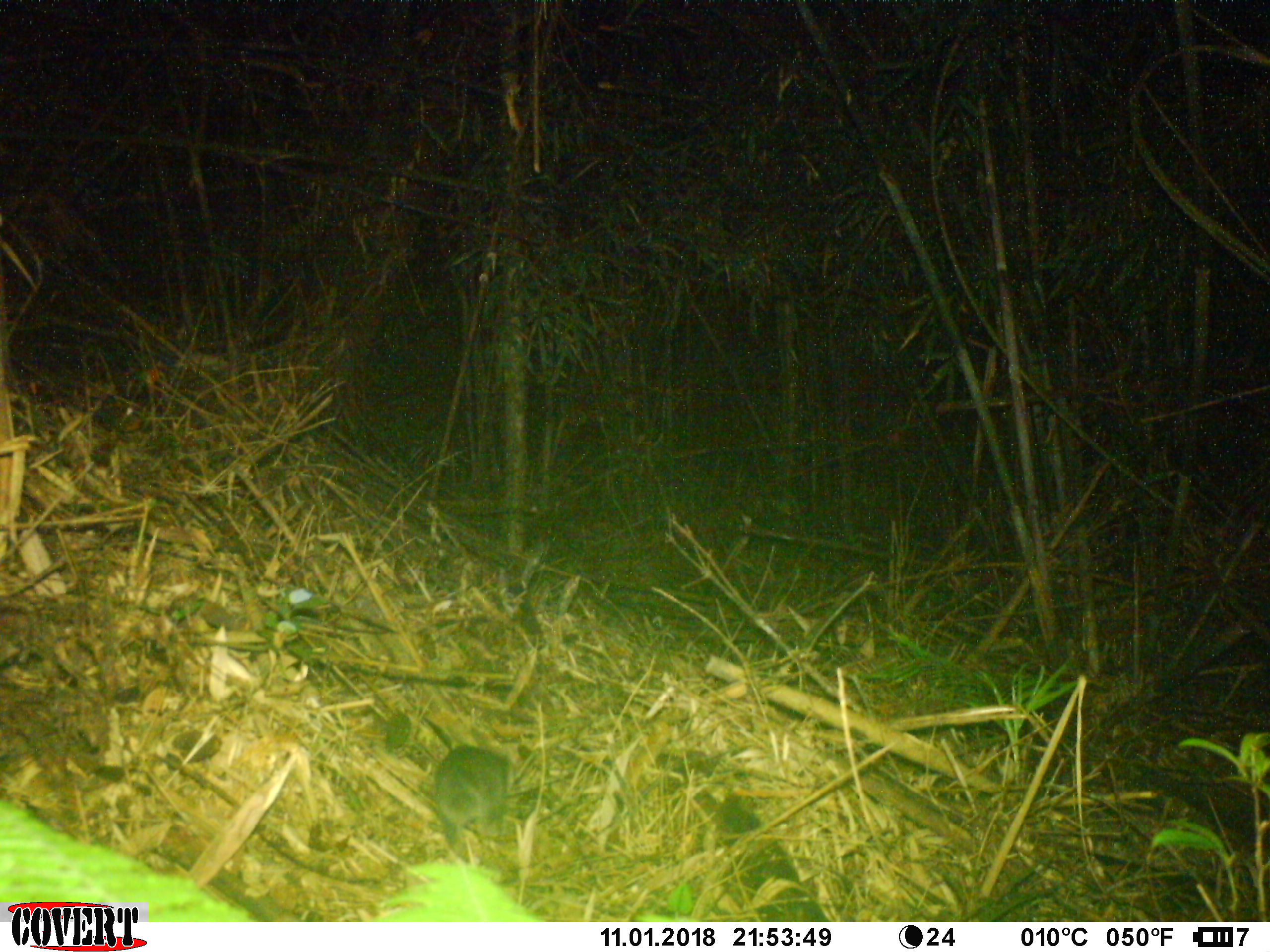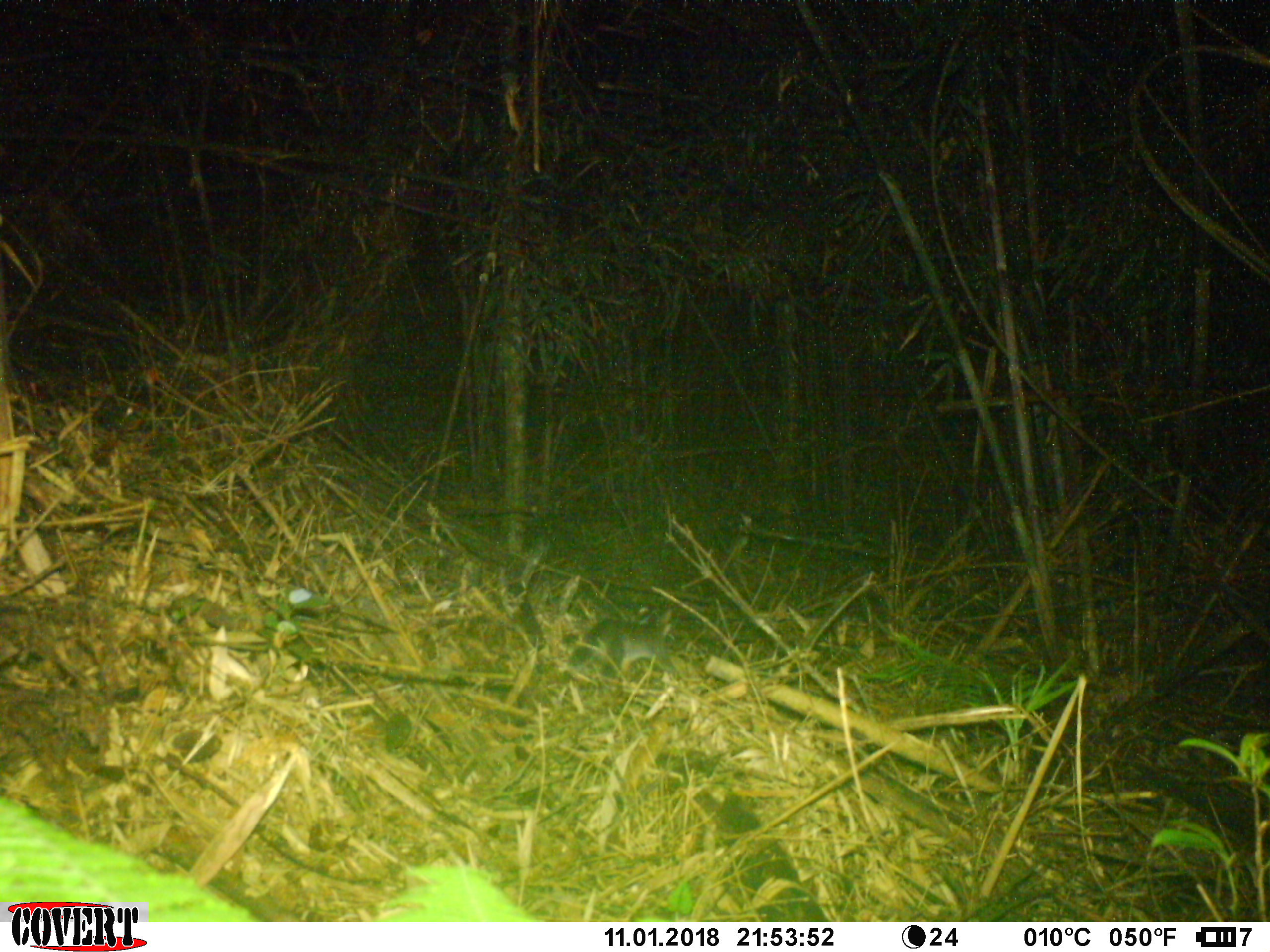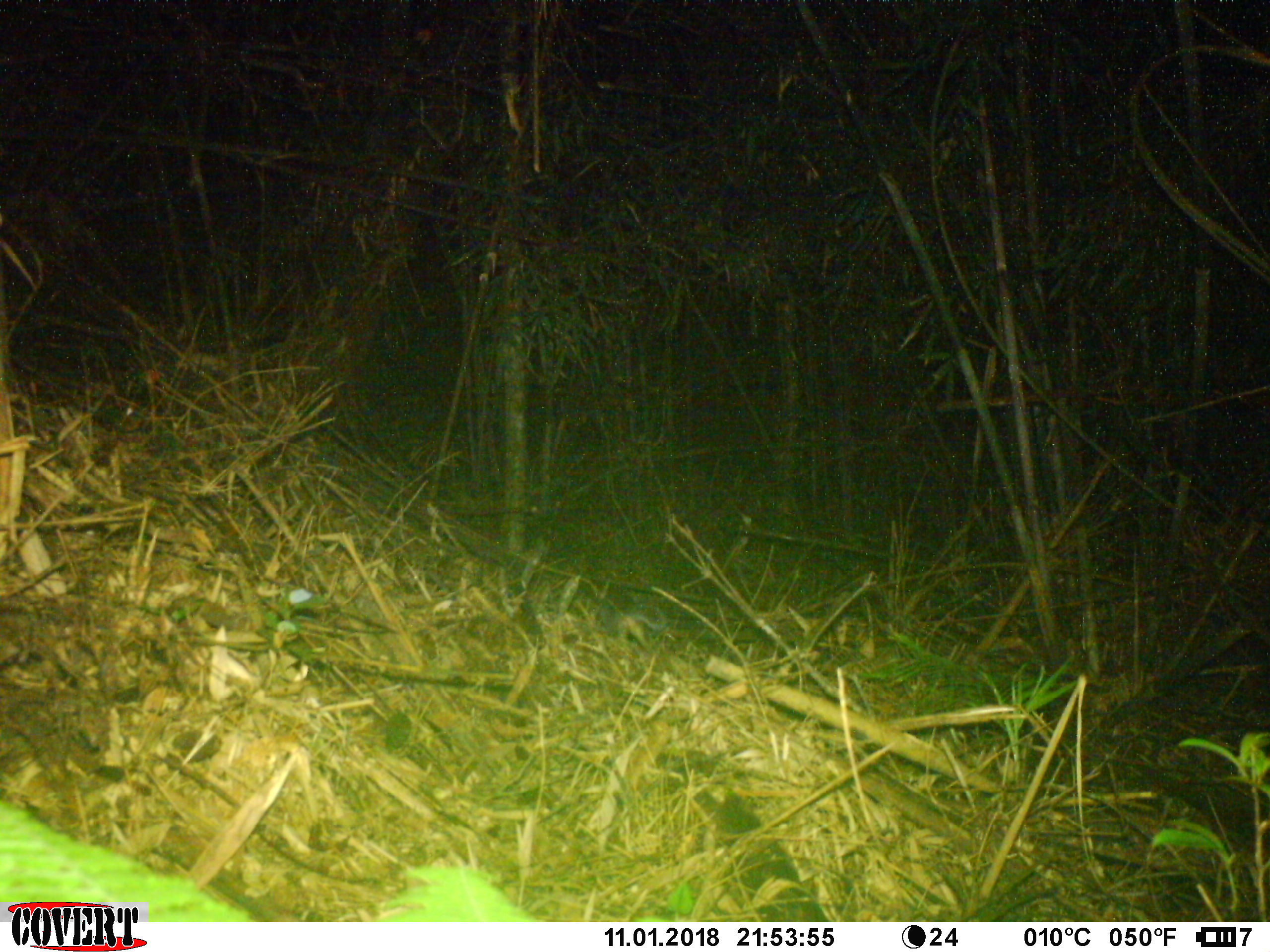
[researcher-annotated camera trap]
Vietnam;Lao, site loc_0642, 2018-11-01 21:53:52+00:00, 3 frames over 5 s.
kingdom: Animalia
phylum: Chordata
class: Mammalia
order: Carnivora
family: Mustelidae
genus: Melogale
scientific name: Melogale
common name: ferret badger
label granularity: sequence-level